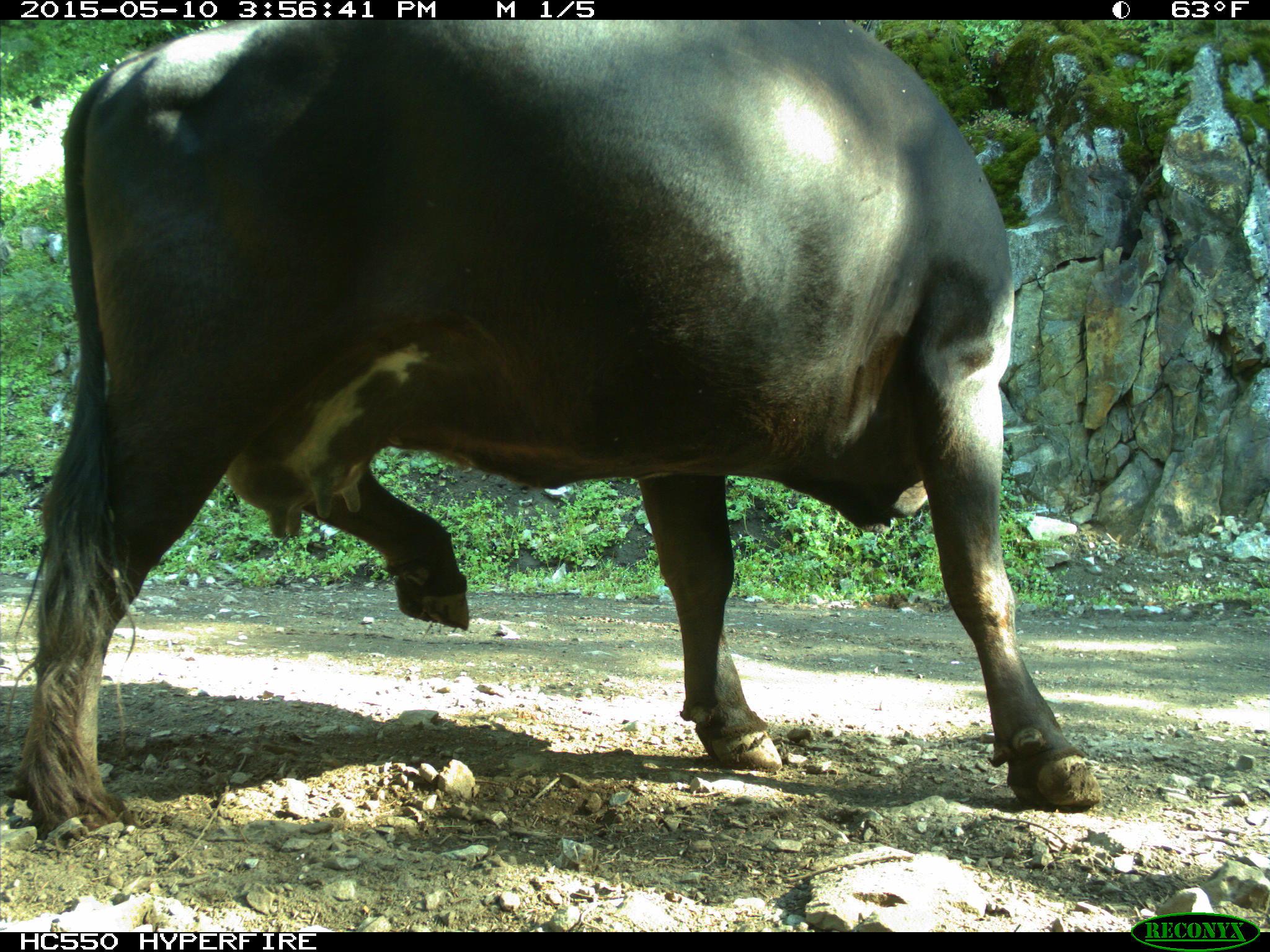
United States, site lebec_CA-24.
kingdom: Animalia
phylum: Chordata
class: Mammalia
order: Artiodactyla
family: Bovidae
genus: Bos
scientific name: Bos taurus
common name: domestic cow